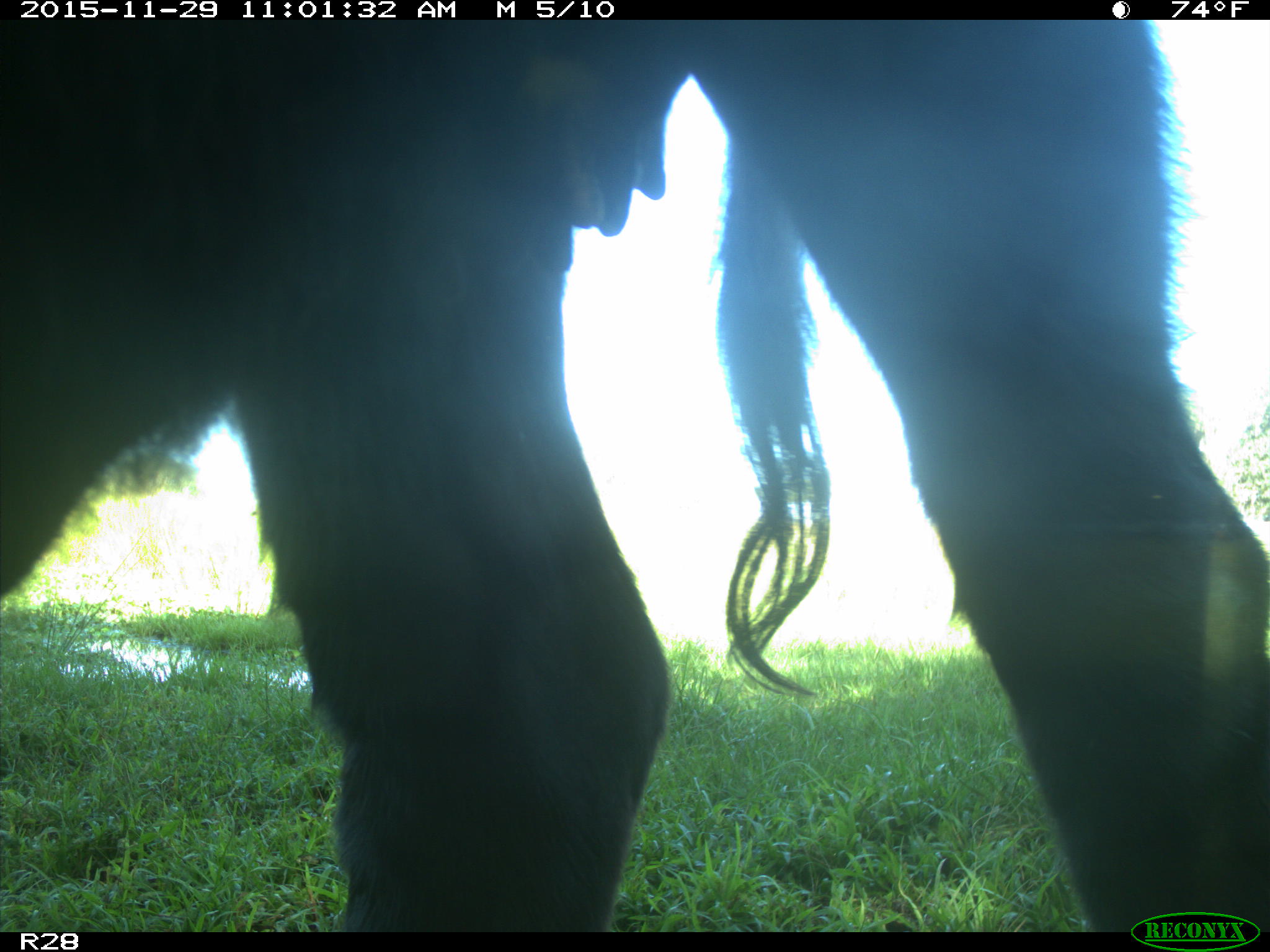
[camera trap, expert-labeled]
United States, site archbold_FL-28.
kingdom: Animalia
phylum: Chordata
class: Mammalia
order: Artiodactyla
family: Bovidae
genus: Bos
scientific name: Bos taurus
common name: domestic cow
Bos taurus (domestic cow).